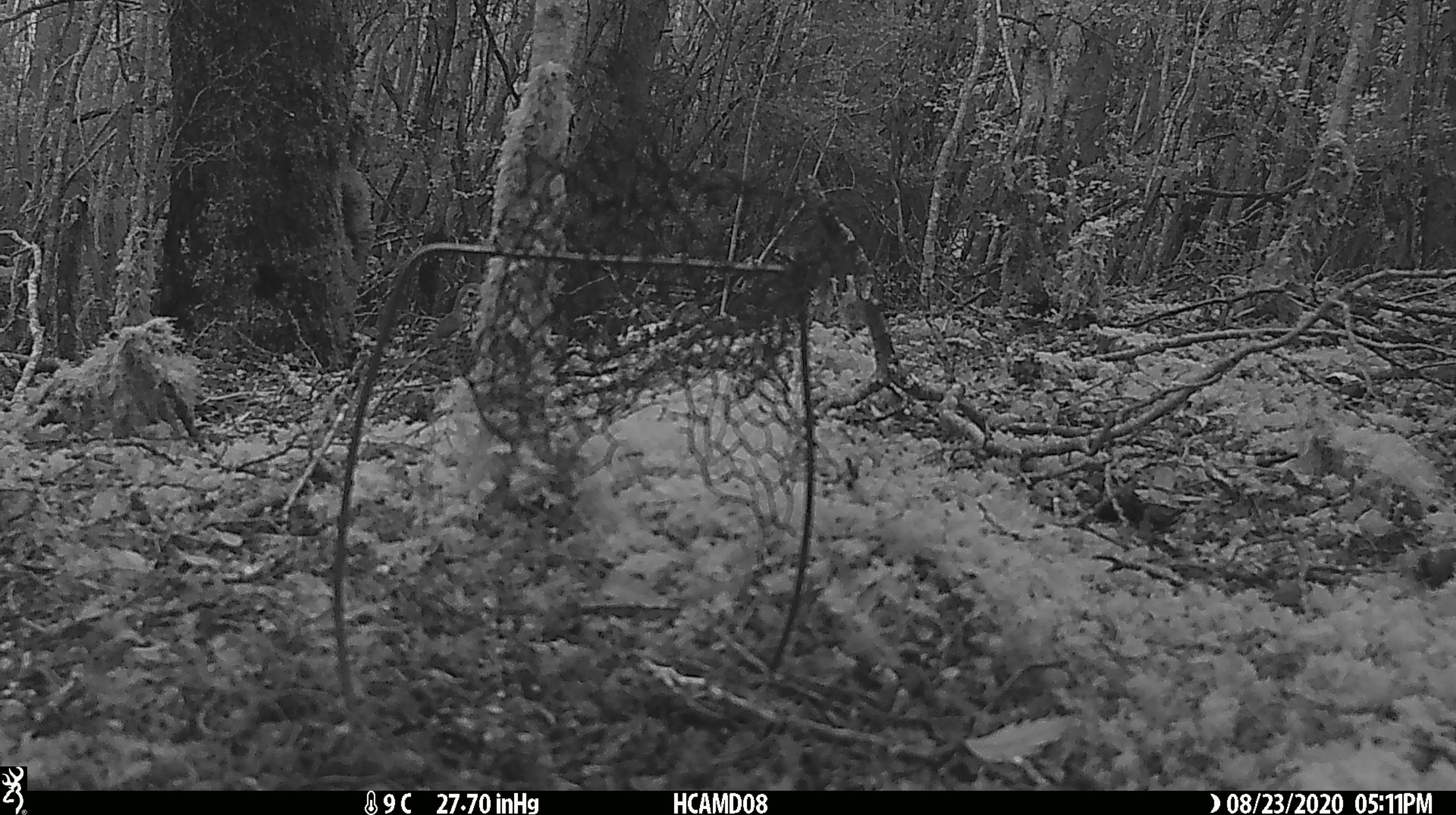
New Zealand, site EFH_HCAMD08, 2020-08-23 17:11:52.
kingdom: Animalia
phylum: Chordata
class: Aves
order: Passeriformes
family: Turdidae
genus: Turdus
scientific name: Turdus philomelos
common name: song thrush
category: thrush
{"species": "thrush (song thrush) (Turdus philomelos)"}